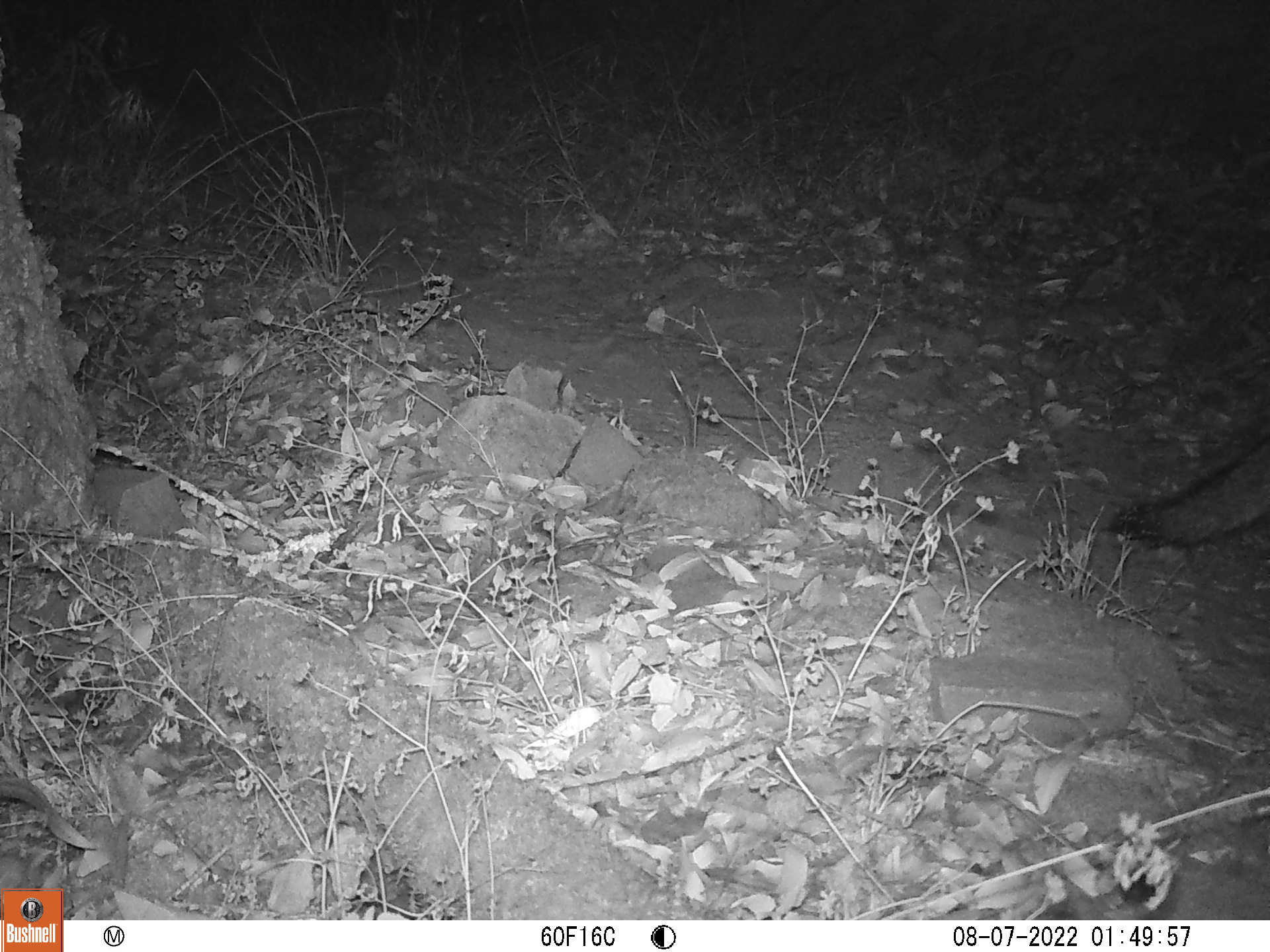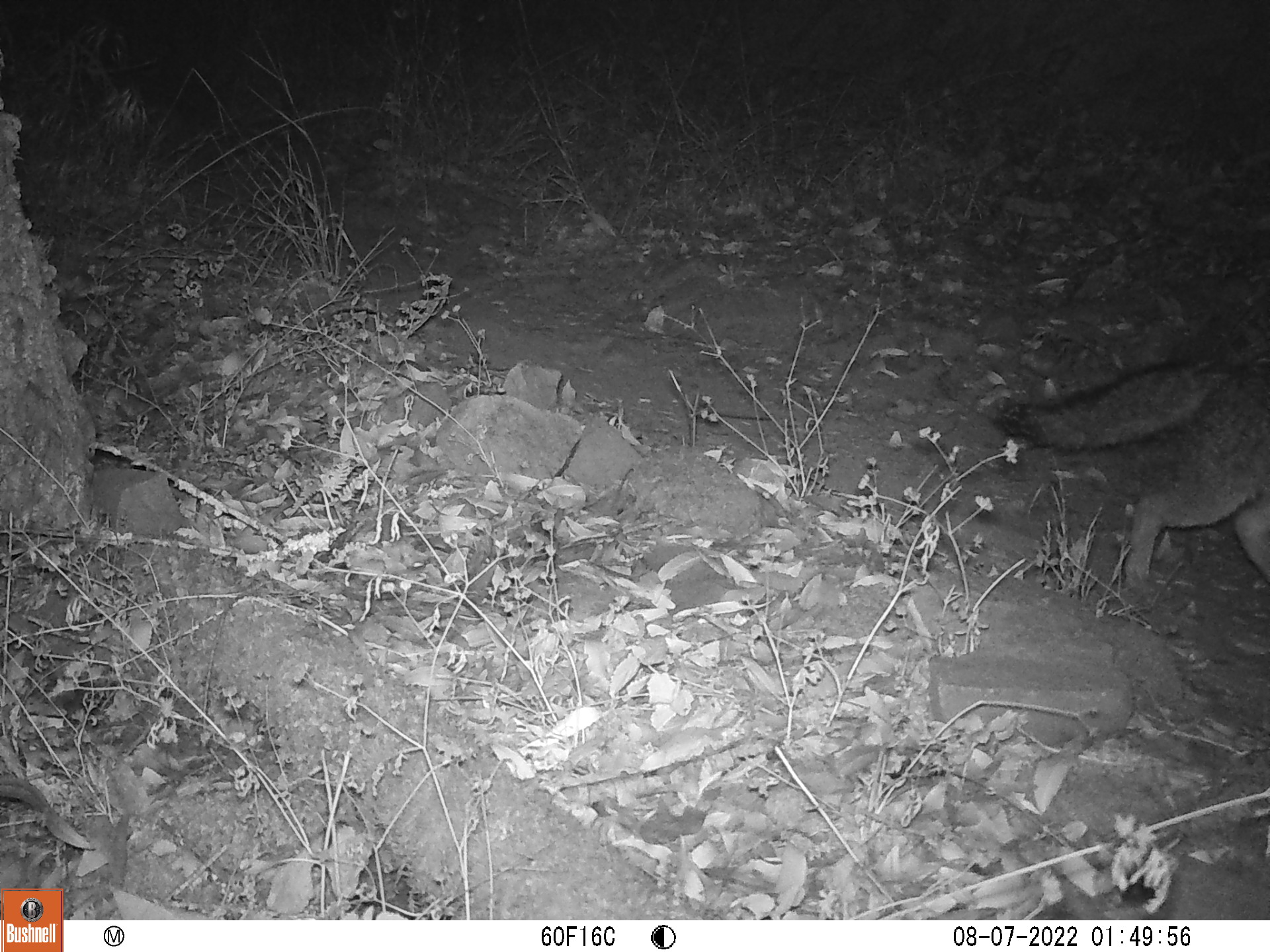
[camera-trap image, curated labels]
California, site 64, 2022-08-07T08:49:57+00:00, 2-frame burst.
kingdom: Animalia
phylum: Chordata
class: Mammalia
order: Carnivora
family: Canidae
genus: Urocyon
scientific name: Urocyon cinereoargenteus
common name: gray fox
Gray fox (Urocyon cinereoargenteus).